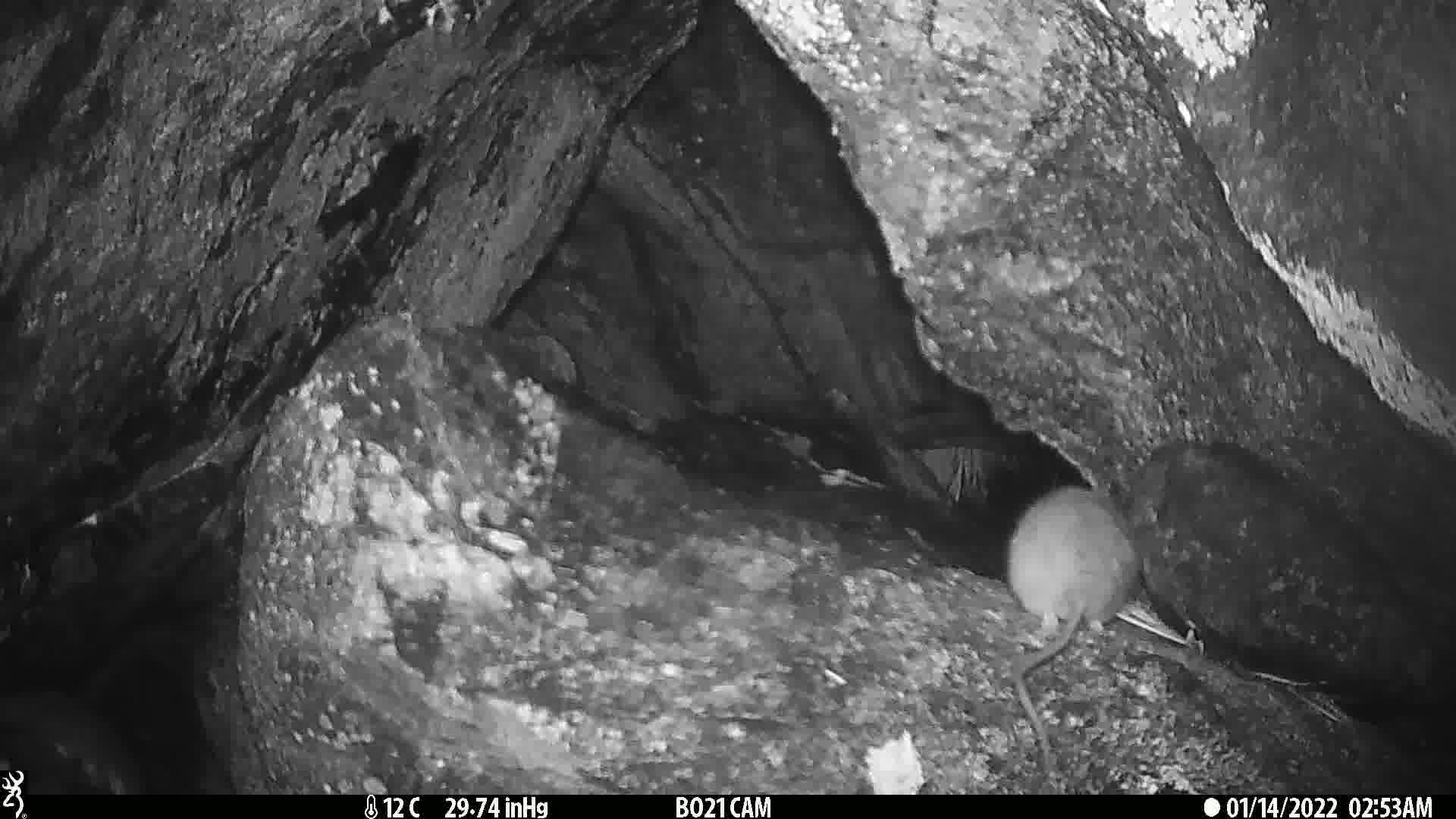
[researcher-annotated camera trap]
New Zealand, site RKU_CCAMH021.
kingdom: Animalia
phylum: Chordata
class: Mammalia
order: Rodentia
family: Muridae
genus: Rattus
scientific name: Rattus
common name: rat